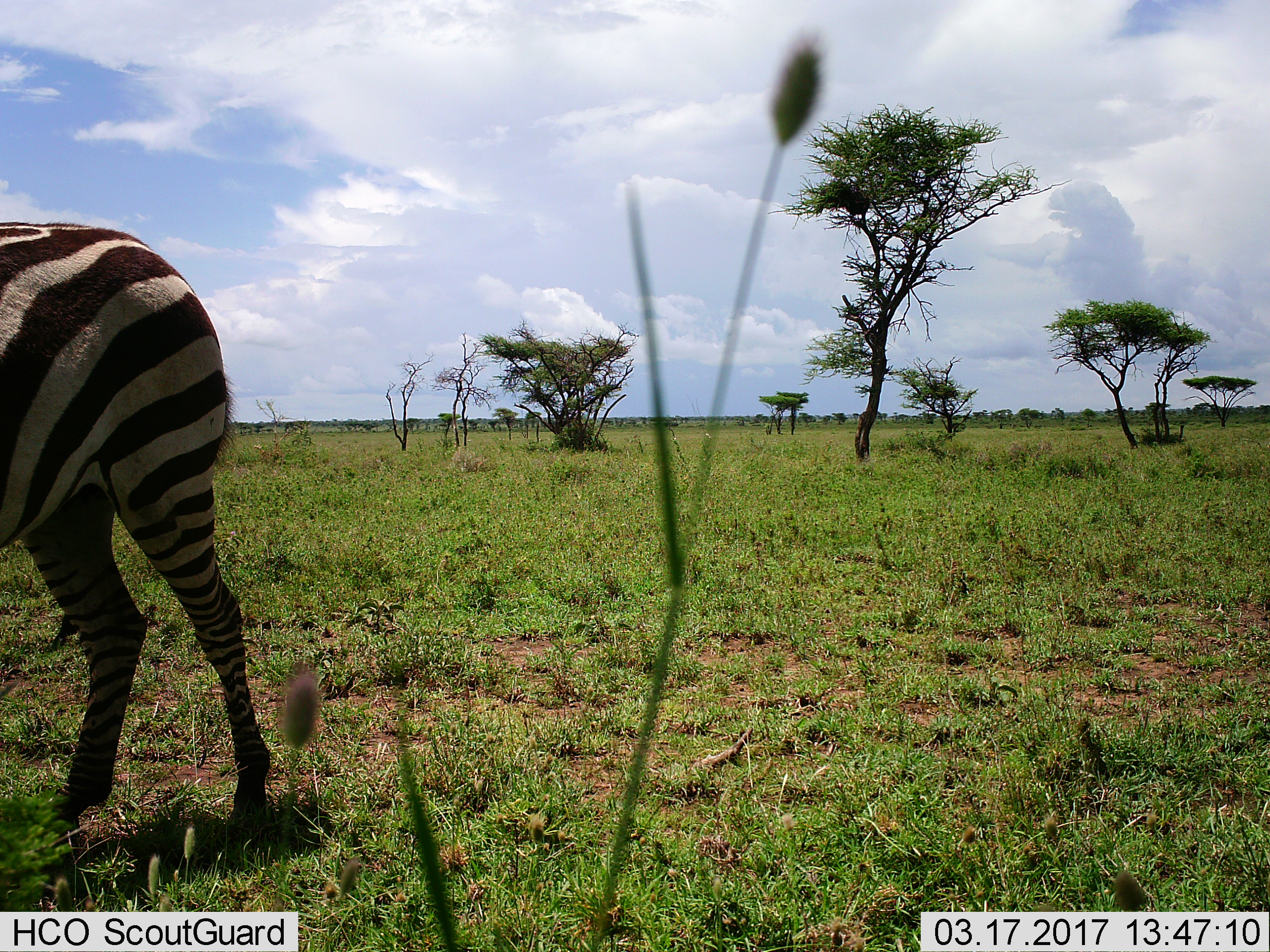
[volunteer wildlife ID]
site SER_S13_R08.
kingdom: Animalia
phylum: Chordata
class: Mammalia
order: Perissodactyla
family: Equidae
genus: Equus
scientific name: Equus quagga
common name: plains zebra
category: zebraplains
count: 1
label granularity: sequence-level